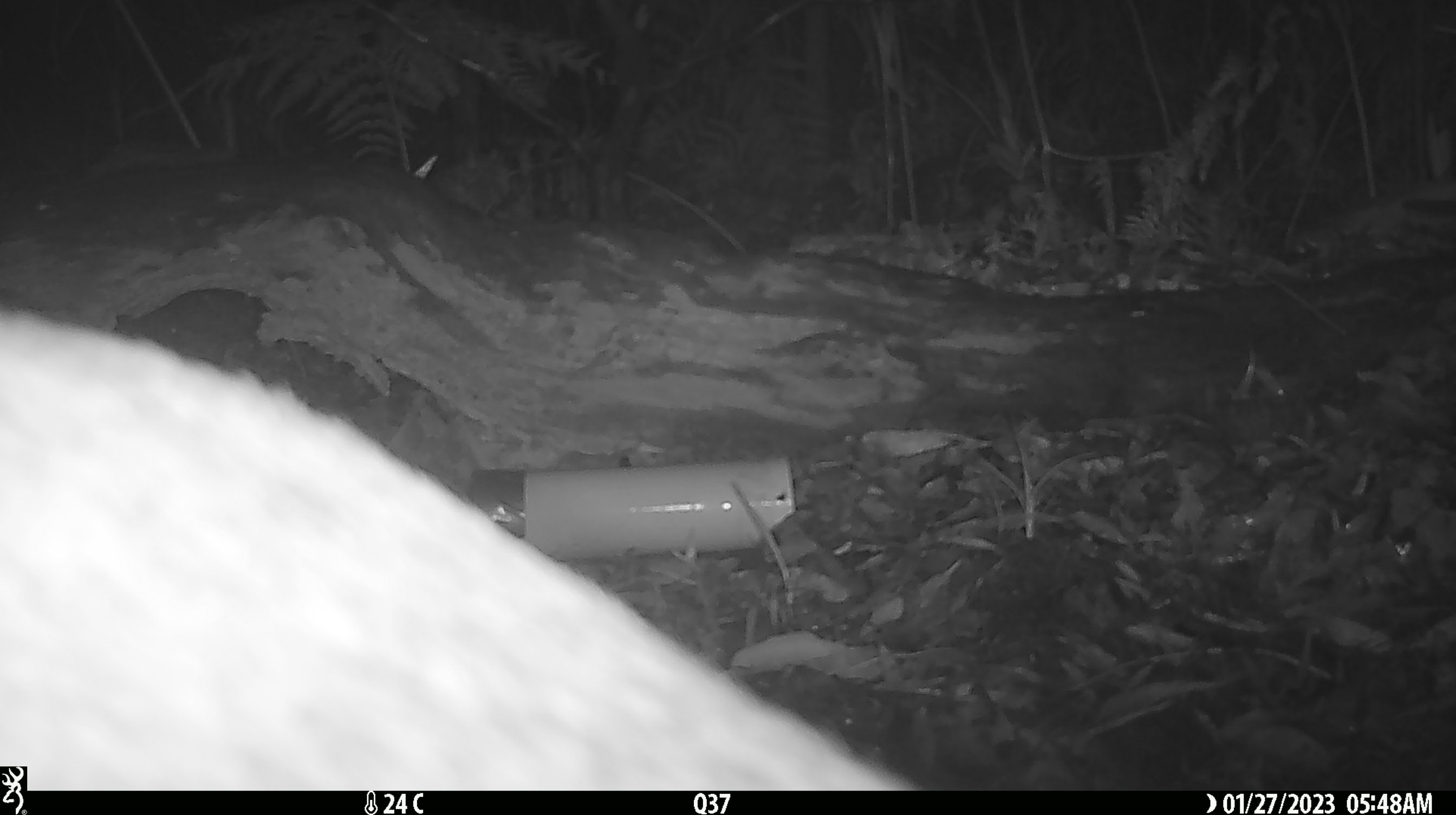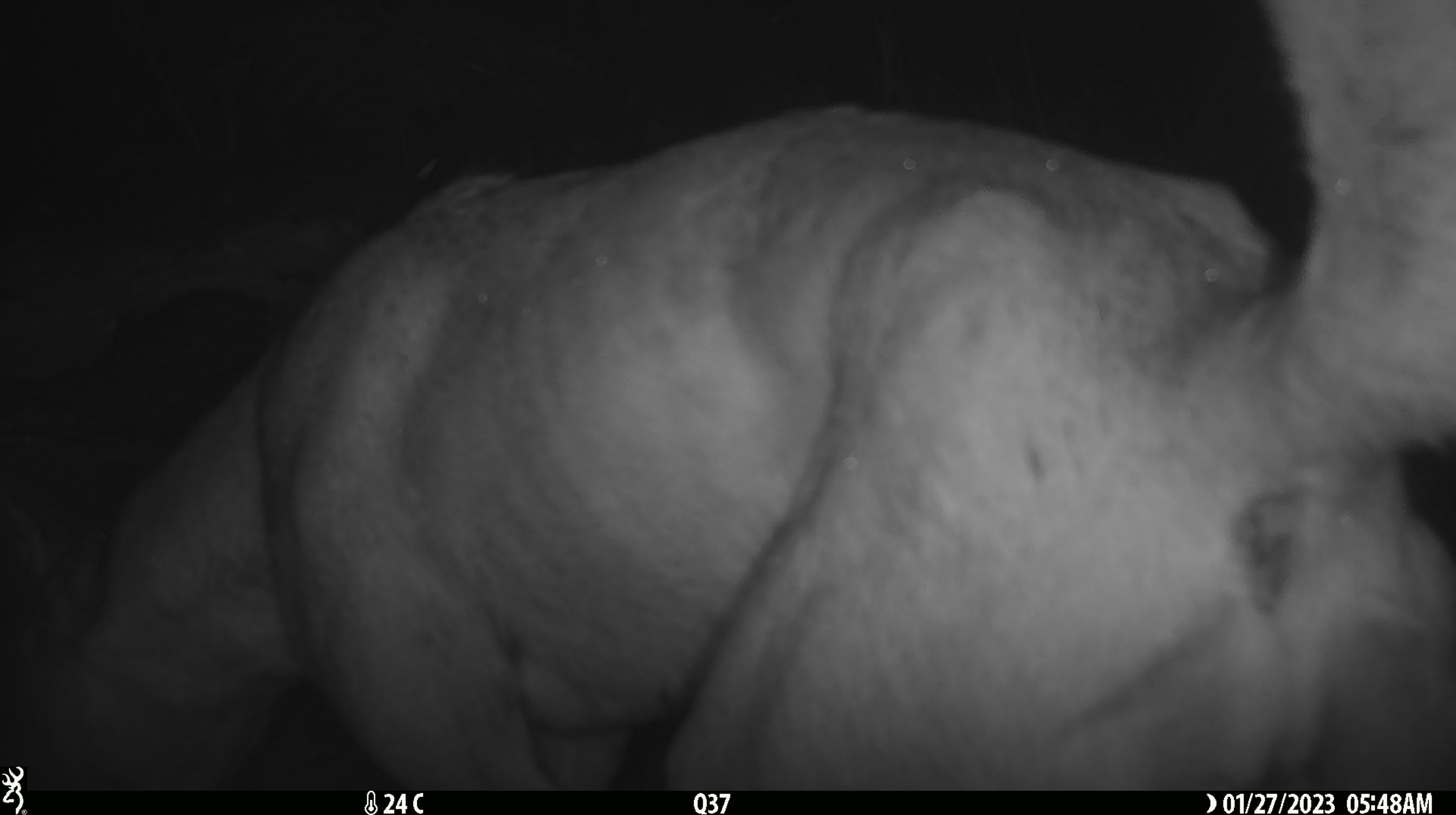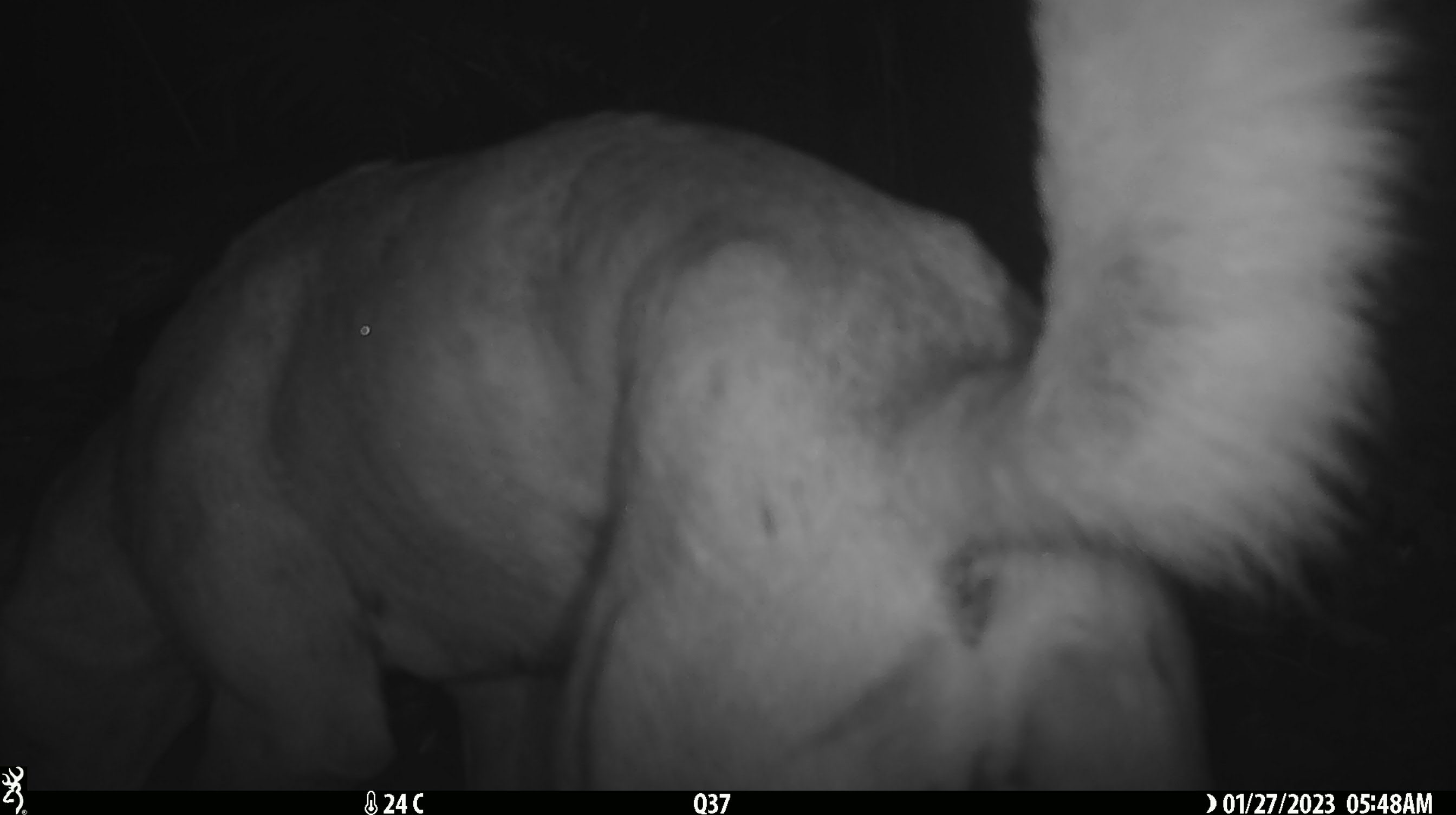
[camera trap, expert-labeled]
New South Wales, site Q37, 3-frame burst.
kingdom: Animalia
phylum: Chordata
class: Mammalia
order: Carnivora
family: Canidae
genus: Canis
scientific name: Canis familiaris dingo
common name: dingo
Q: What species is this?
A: Dingo (Canis familiaris dingo).